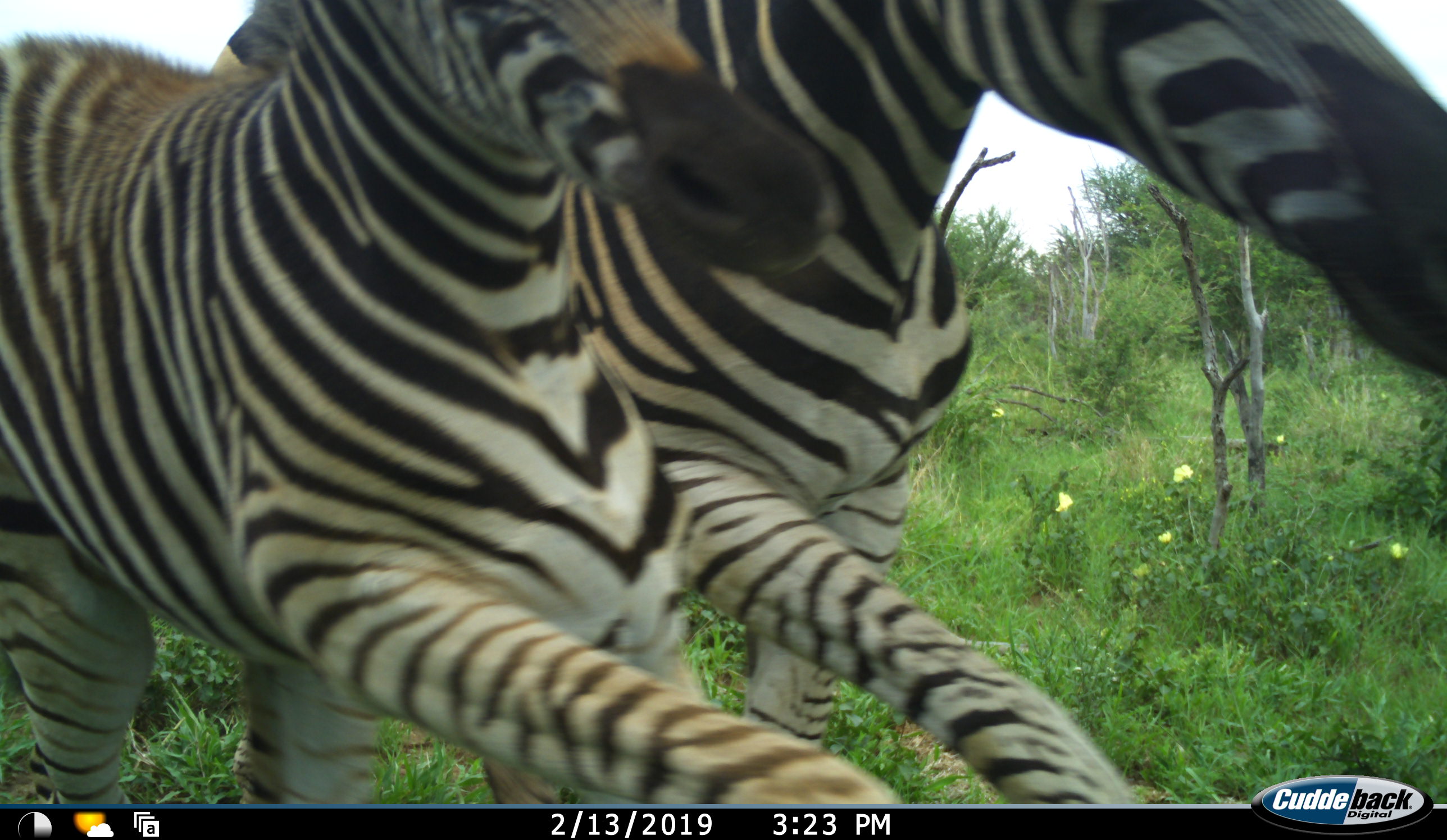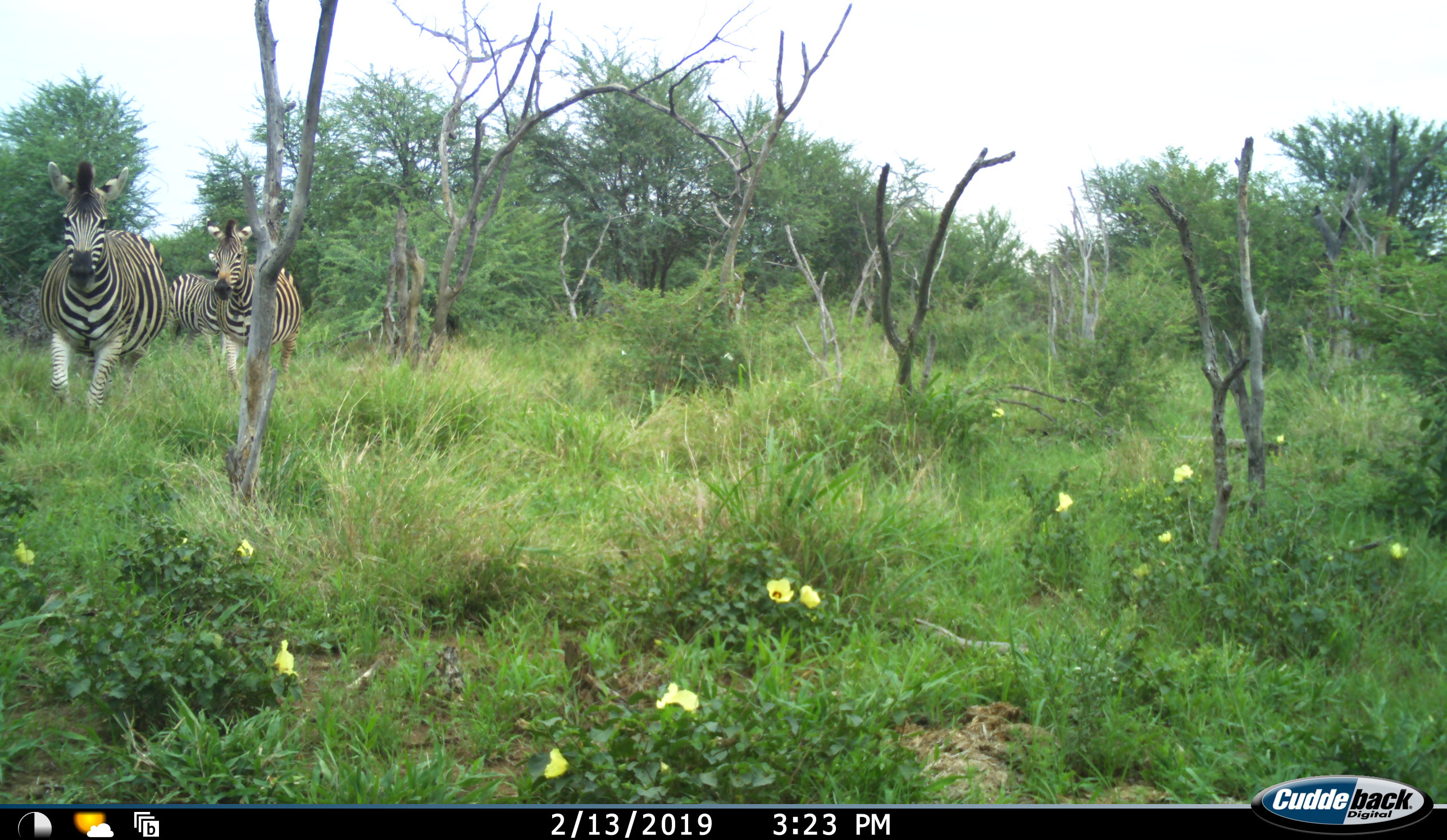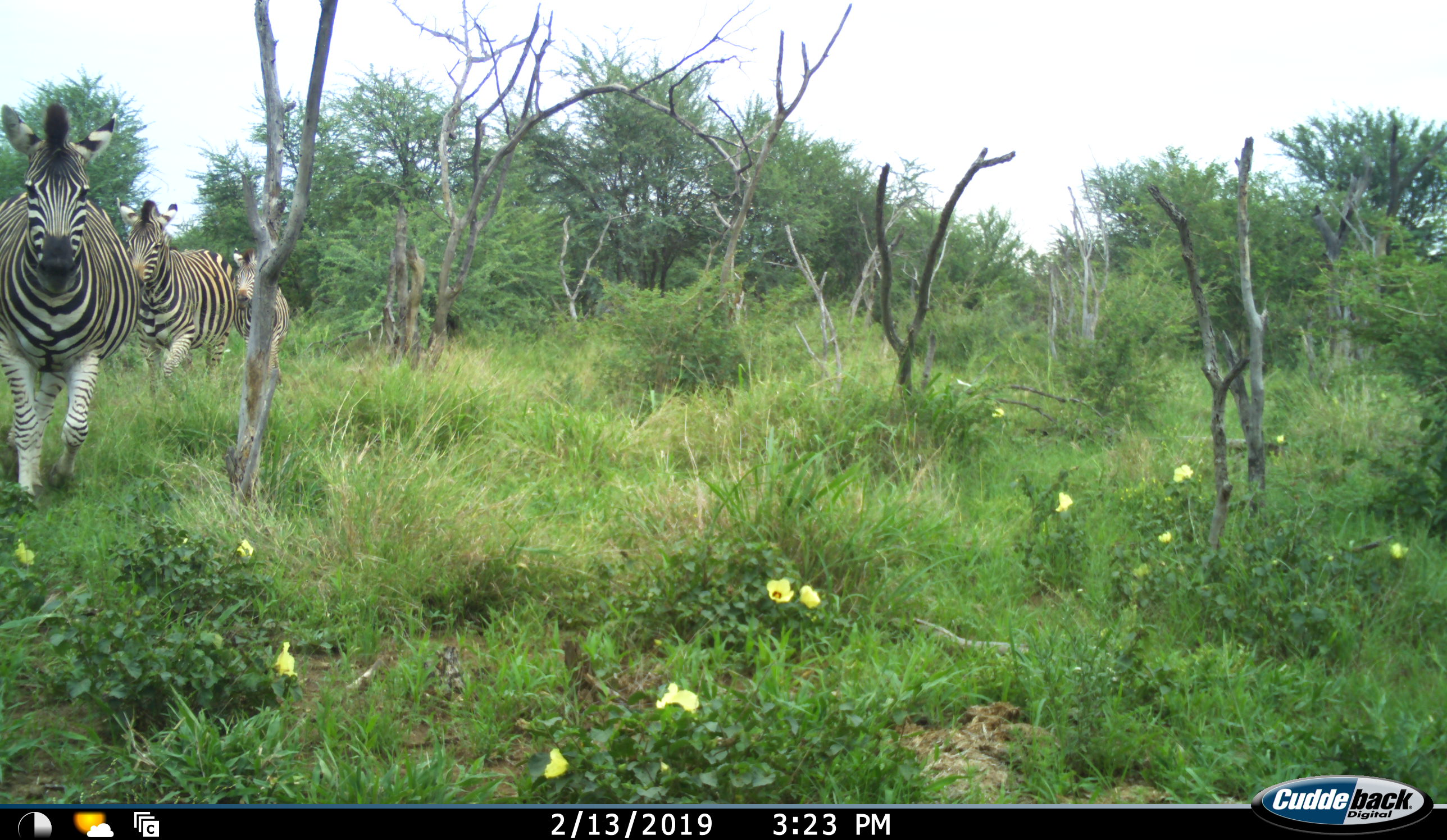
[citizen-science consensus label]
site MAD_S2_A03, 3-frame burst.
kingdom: Animalia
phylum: Chordata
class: Mammalia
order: Perissodactyla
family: Equidae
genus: Equus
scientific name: Equus quagga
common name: plains zebra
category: zebraplains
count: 3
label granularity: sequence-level